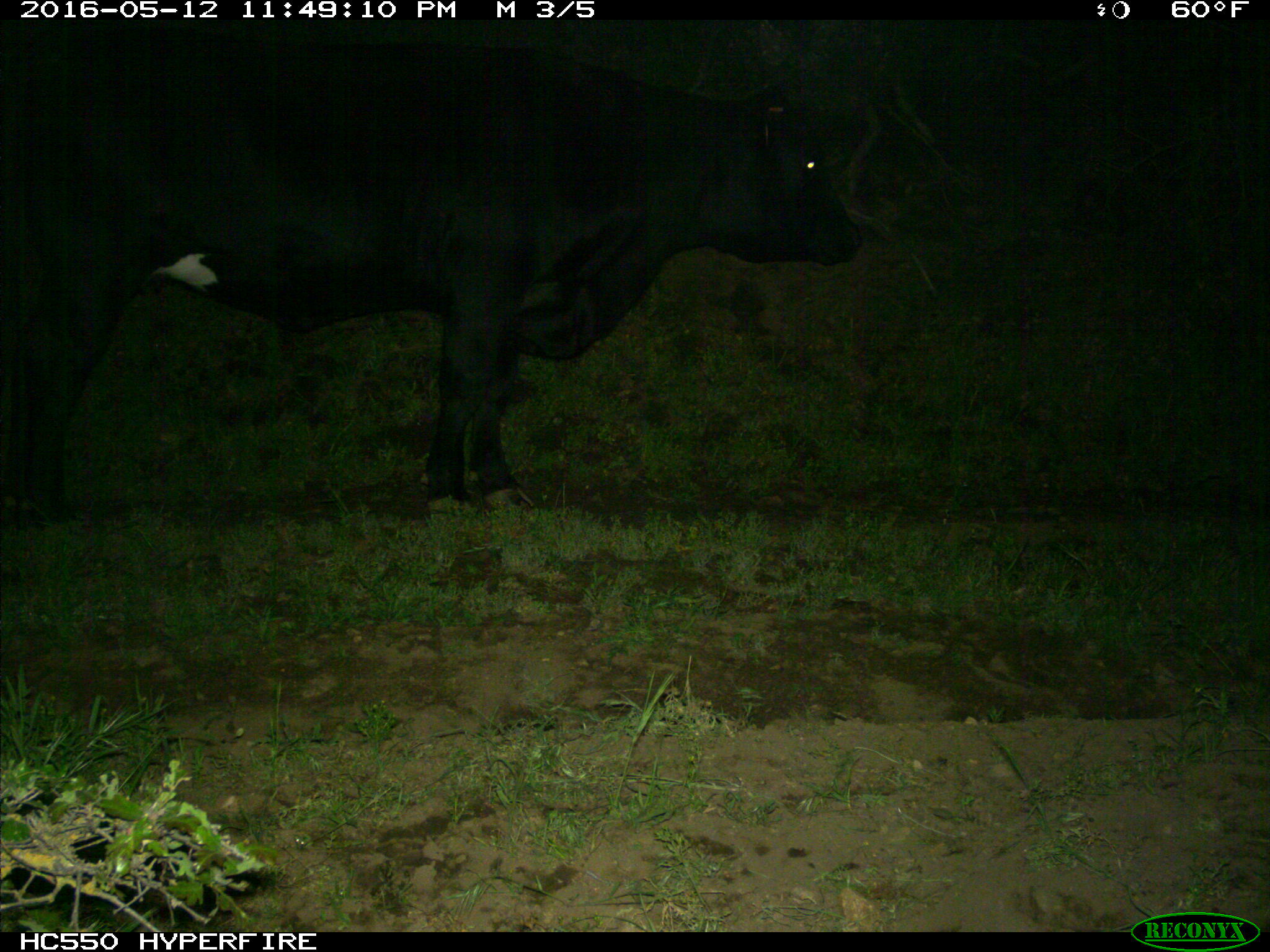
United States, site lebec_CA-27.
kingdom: Animalia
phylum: Chordata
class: Mammalia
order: Artiodactyla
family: Bovidae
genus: Bos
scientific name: Bos taurus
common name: domestic cow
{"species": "Bos taurus (domestic cow)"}